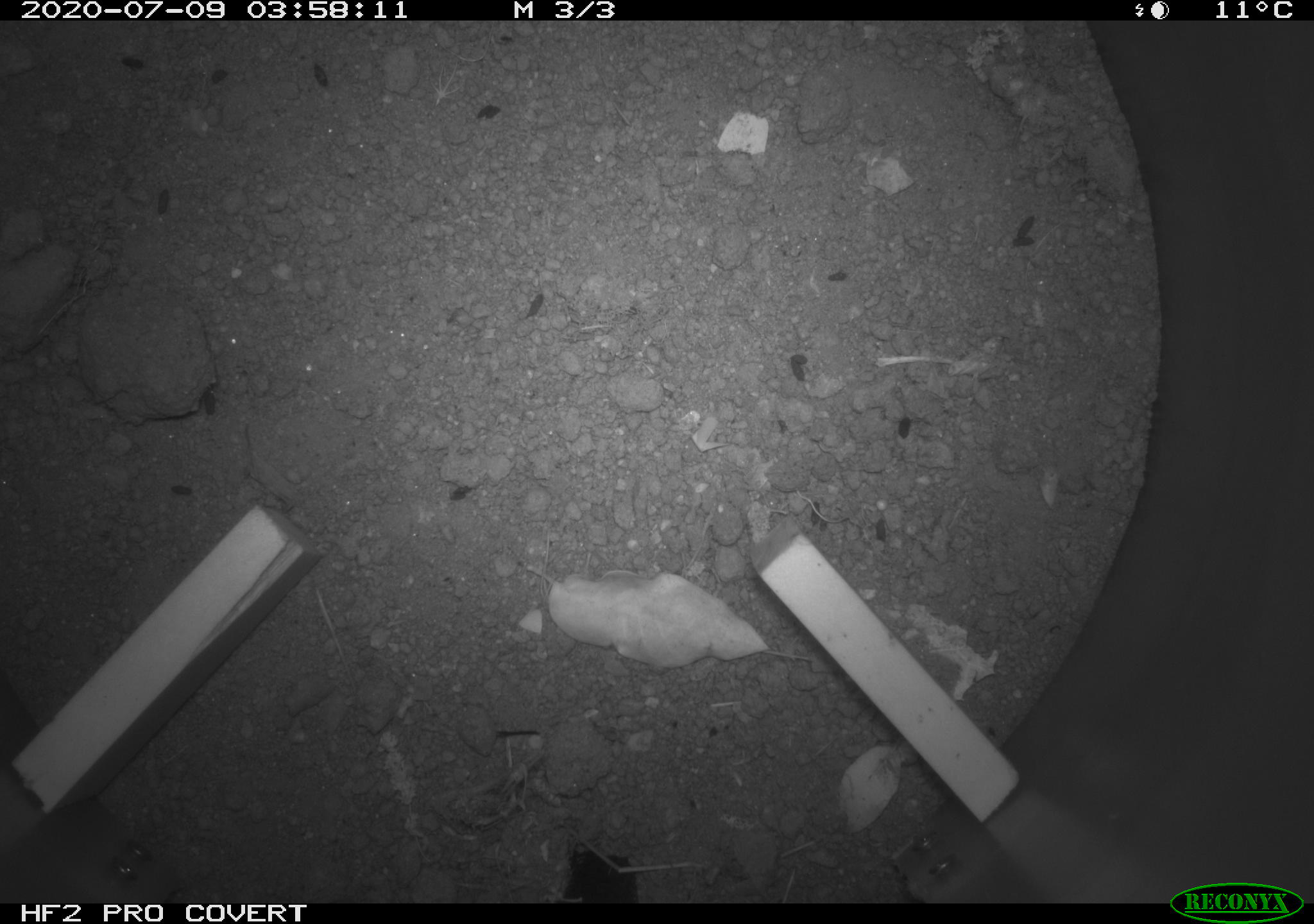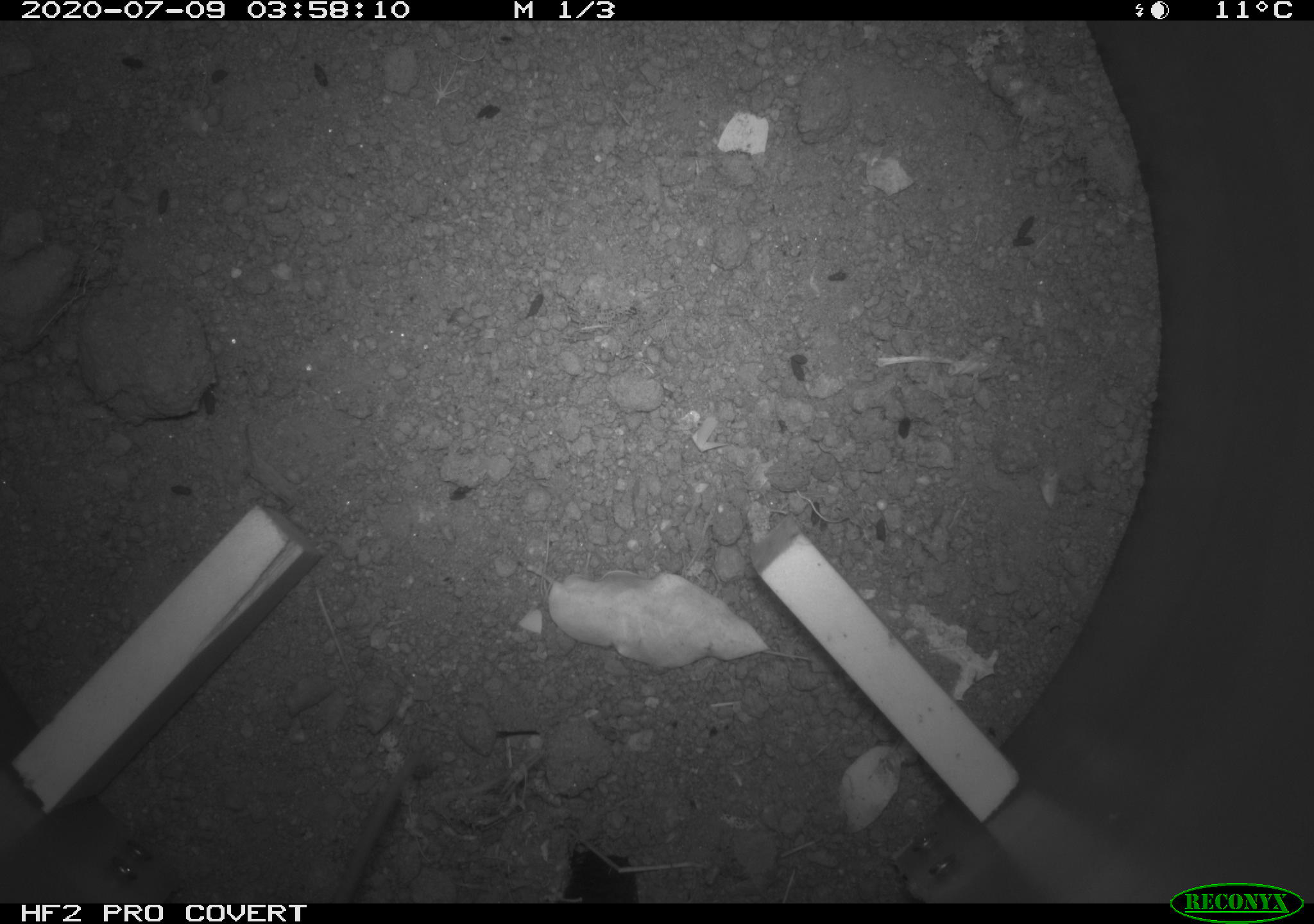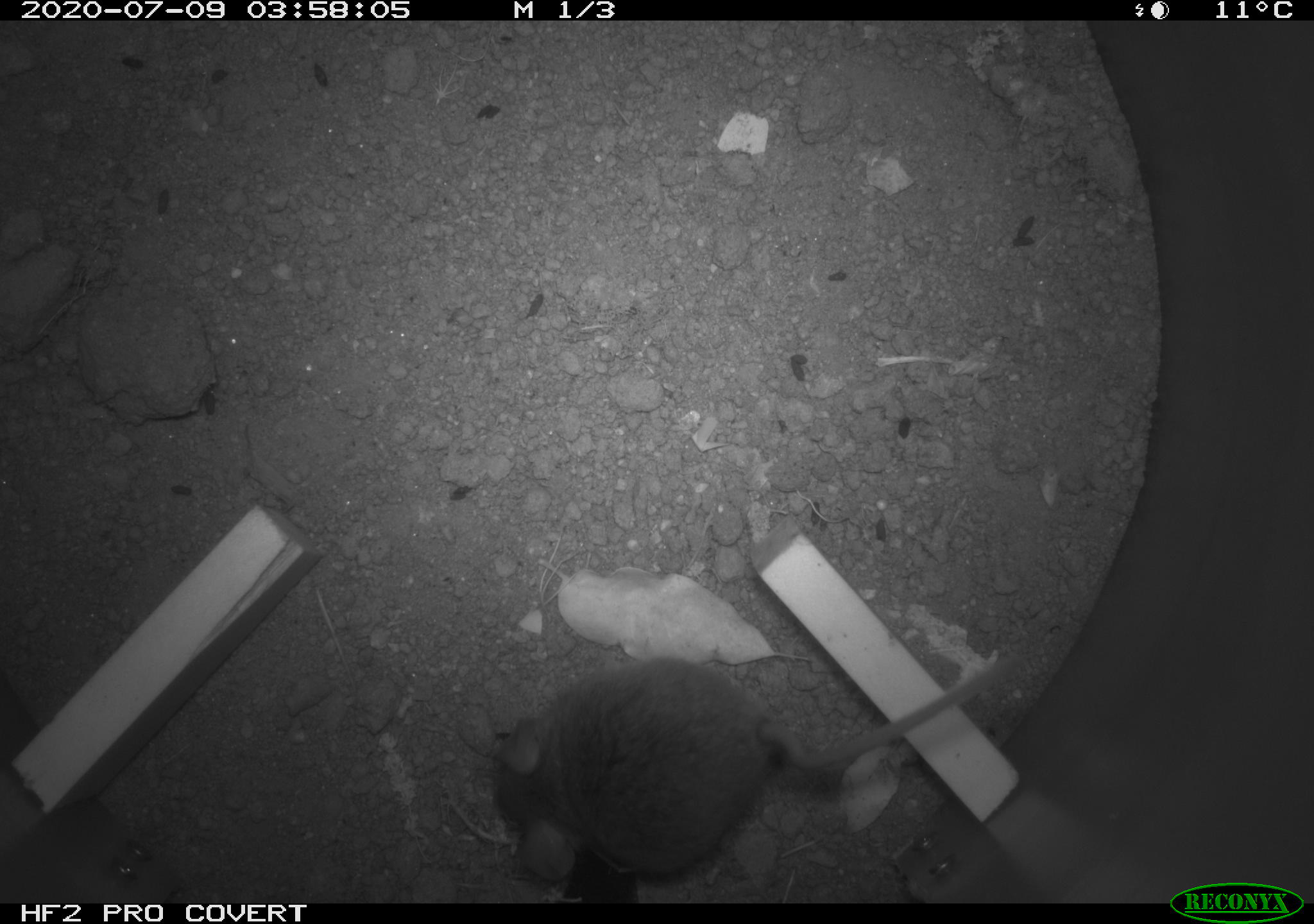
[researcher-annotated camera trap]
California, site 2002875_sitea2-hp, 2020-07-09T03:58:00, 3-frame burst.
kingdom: Animalia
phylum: Chordata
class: Mammalia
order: Rodentia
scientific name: Rodentia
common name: rodent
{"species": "rodent (Rodentia)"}